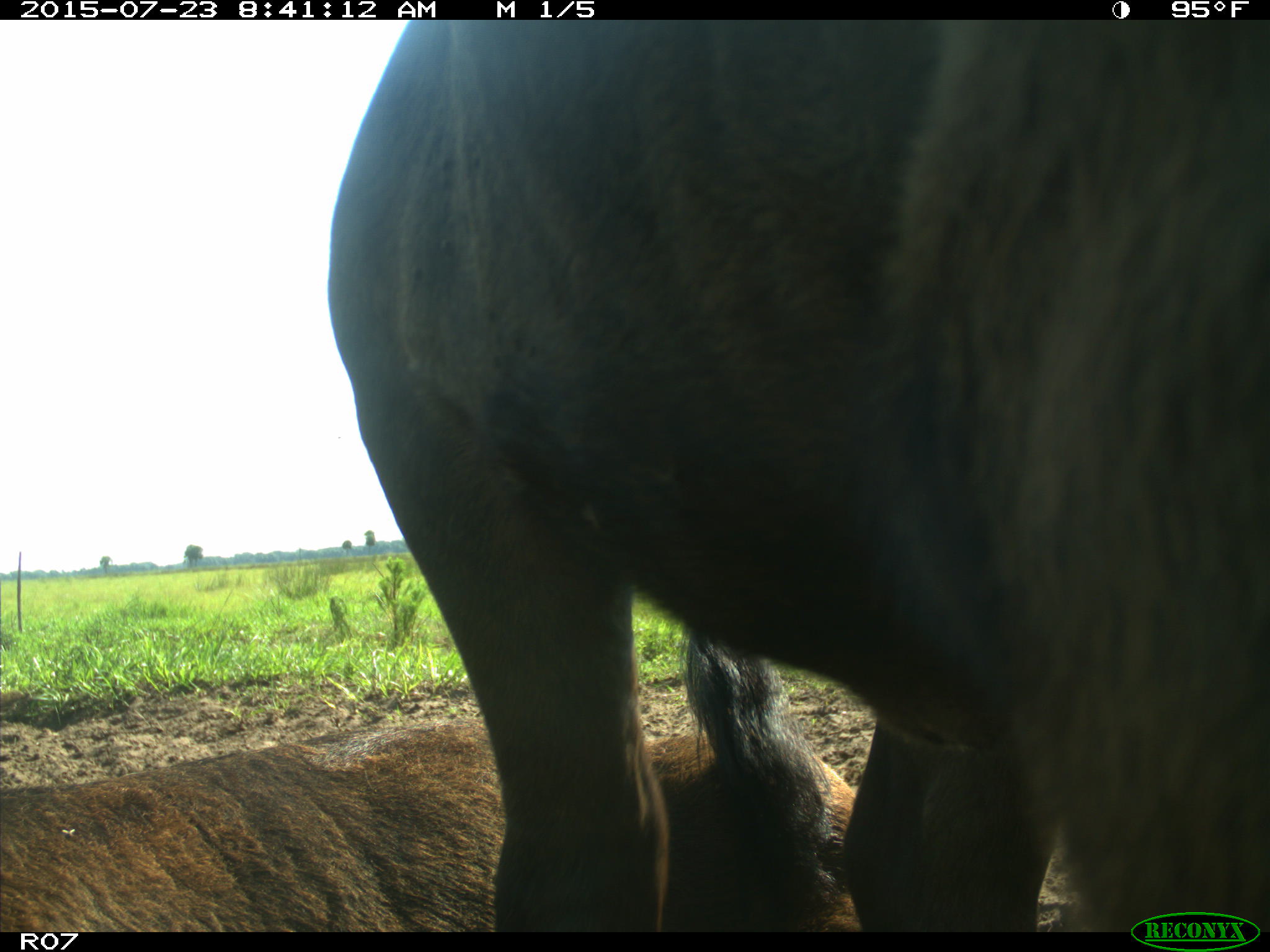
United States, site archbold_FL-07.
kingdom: Animalia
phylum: Chordata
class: Mammalia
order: Artiodactyla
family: Bovidae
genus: Bos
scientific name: Bos taurus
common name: domestic cow